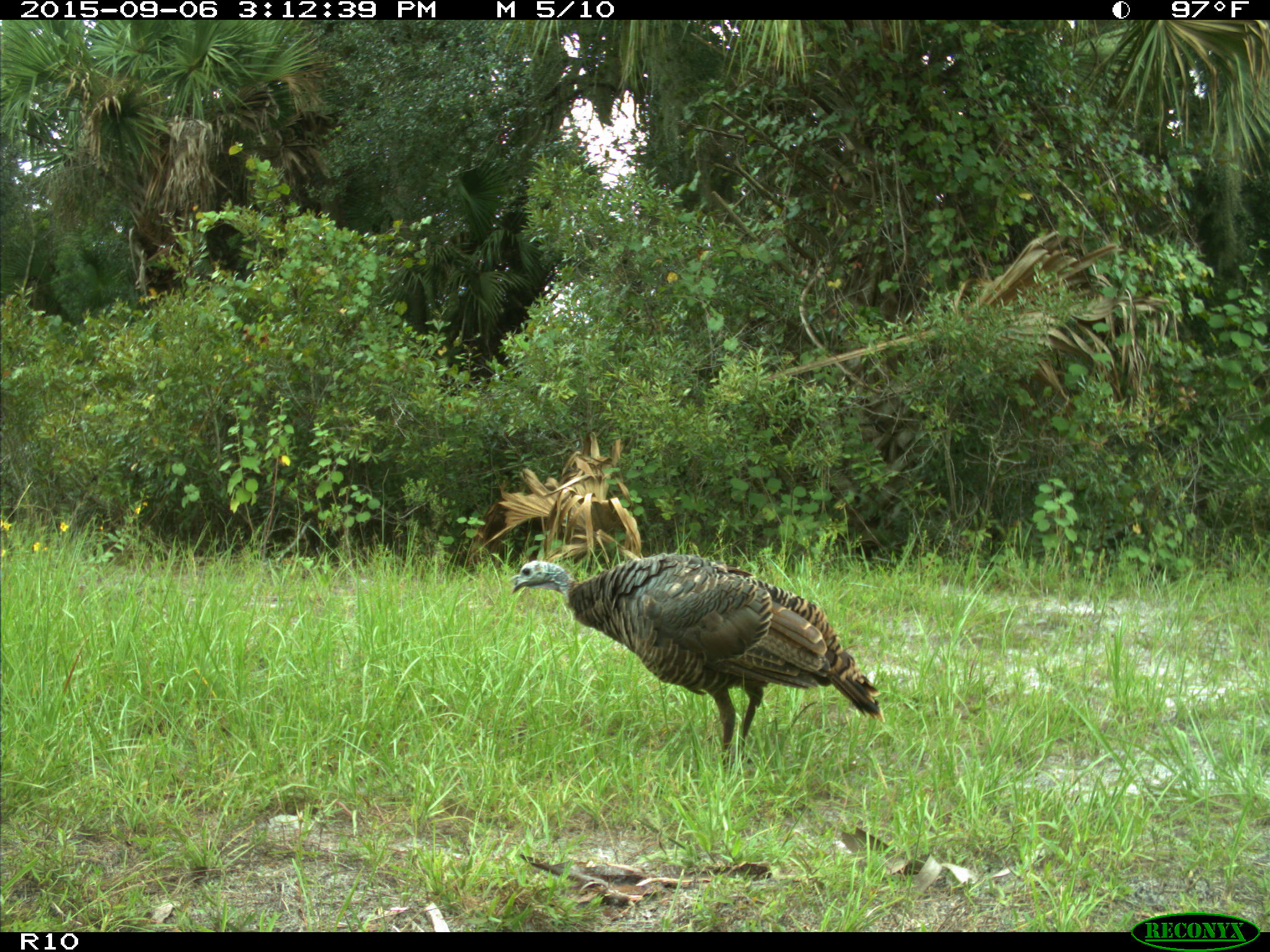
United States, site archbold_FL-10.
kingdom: Animalia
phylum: Chordata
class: Aves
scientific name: Aves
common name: birds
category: unidentified bird